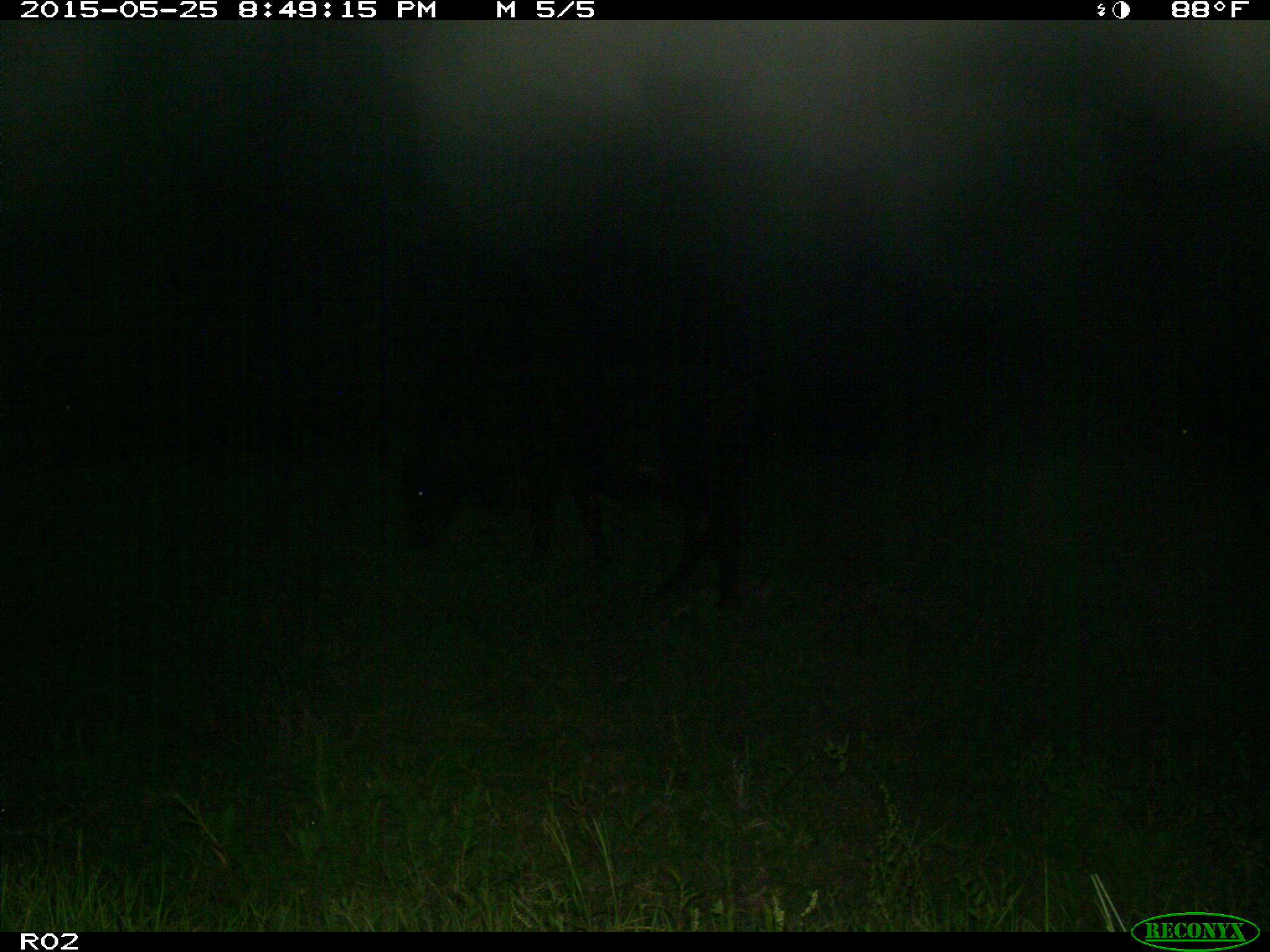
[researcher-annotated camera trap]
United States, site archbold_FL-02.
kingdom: Animalia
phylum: Chordata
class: Mammalia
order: Artiodactyla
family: Bovidae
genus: Bos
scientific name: Bos taurus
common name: domestic cow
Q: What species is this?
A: Bos taurus (domestic cow).